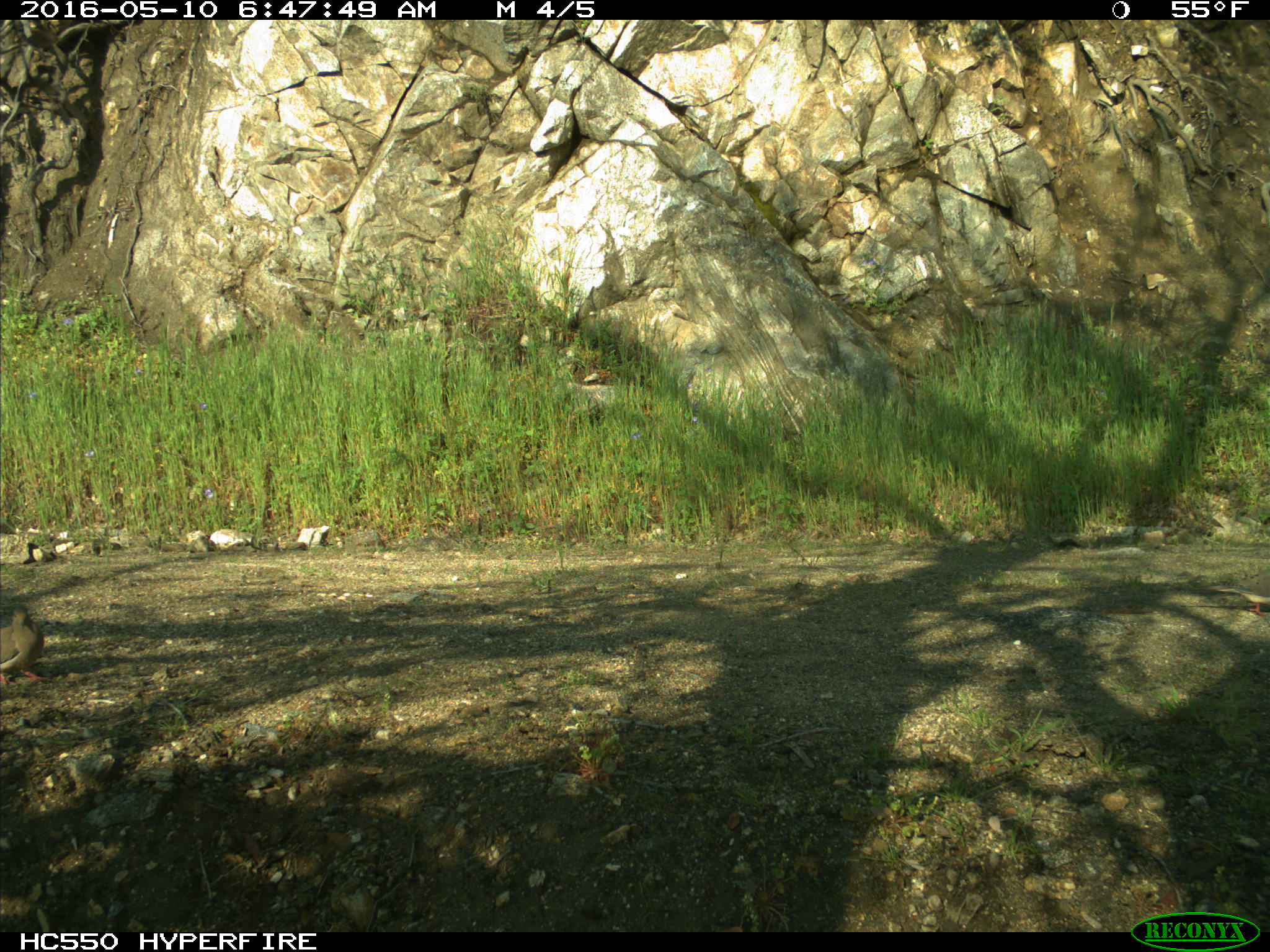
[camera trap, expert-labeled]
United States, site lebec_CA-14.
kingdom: Animalia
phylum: Chordata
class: Aves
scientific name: Aves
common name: birds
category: unidentified bird